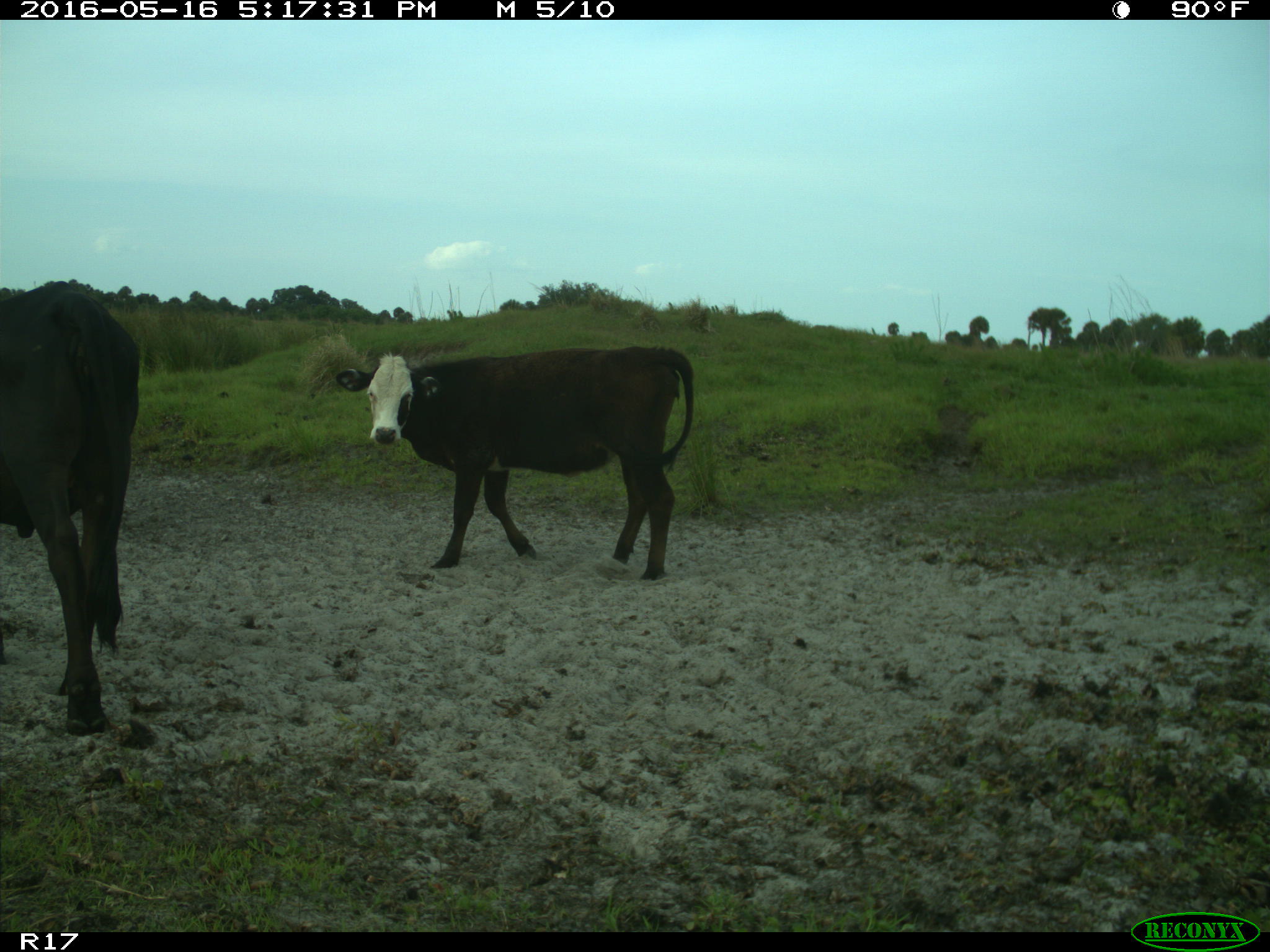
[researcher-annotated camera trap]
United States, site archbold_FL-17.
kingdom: Animalia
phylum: Chordata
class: Mammalia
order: Artiodactyla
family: Bovidae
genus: Bos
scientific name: Bos taurus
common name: domestic cow